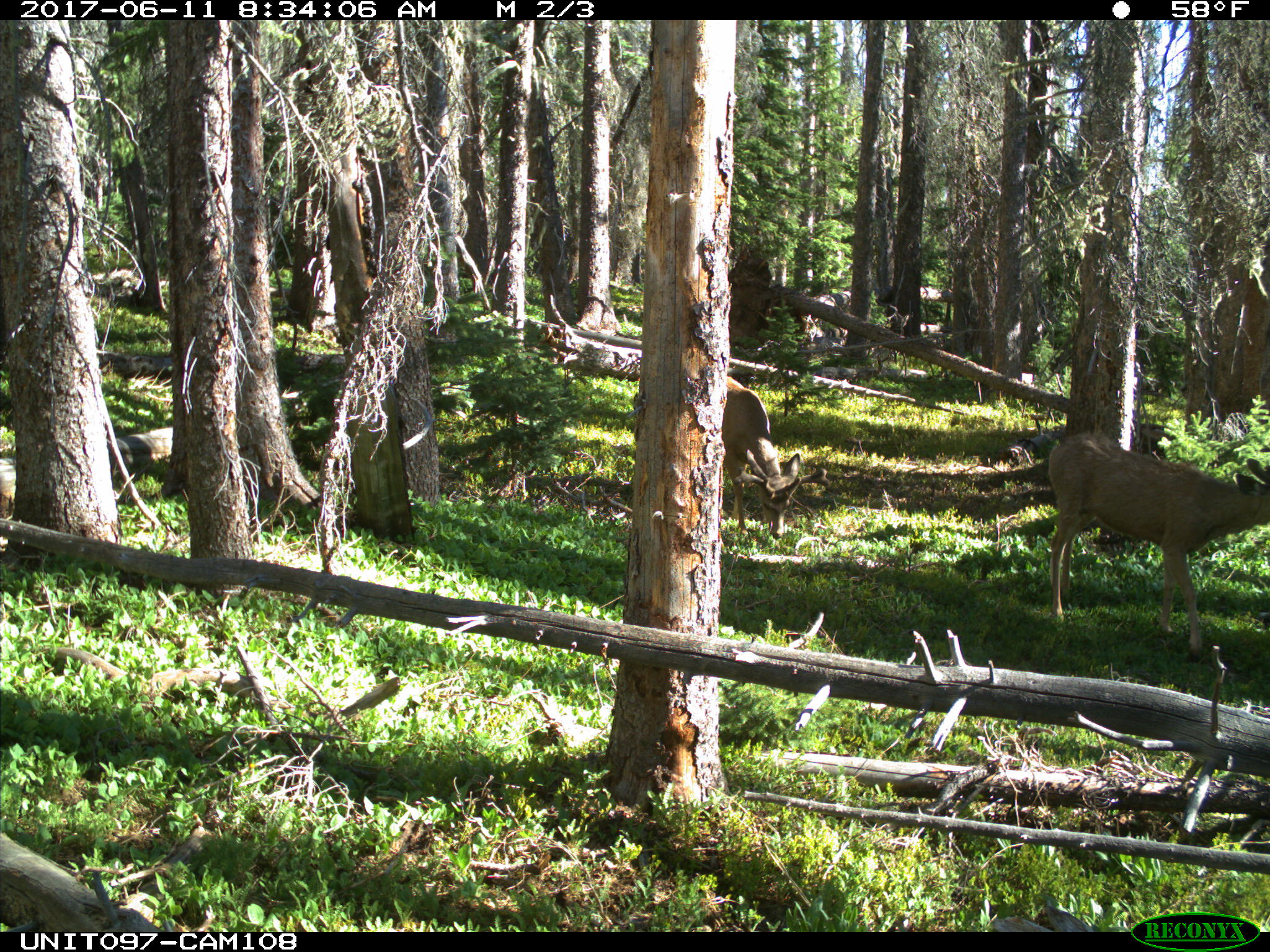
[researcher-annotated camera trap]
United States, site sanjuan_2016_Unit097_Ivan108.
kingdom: Animalia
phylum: Chordata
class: Mammalia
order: Artiodactyla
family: Cervidae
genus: Odocoileus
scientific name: Odocoileus hemionus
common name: mule deer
Odocoileus hemionus (mule deer).